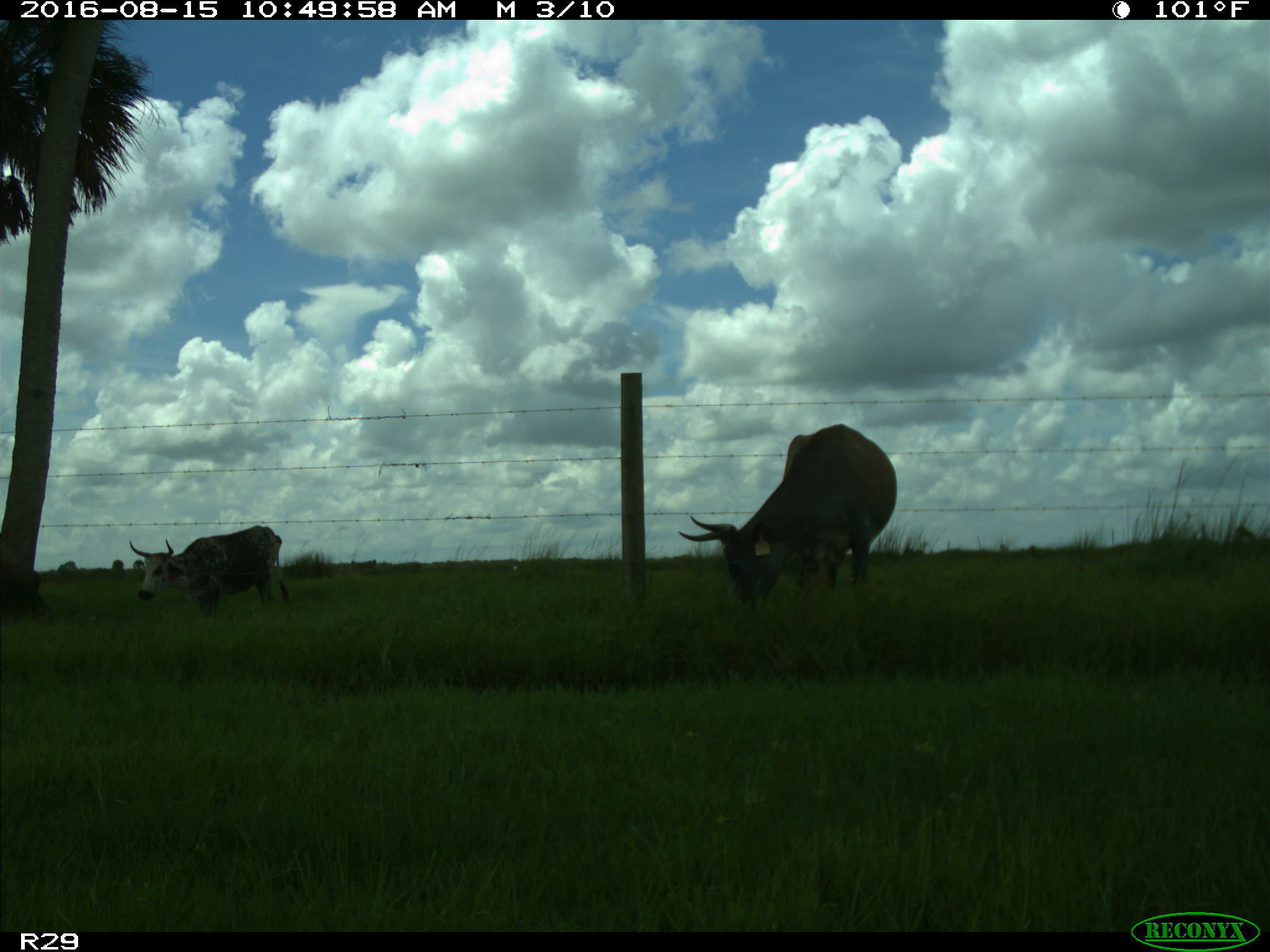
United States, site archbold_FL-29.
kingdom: Animalia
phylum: Chordata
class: Mammalia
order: Artiodactyla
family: Bovidae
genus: Bos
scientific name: Bos taurus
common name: domestic cow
Bos taurus (domestic cow).